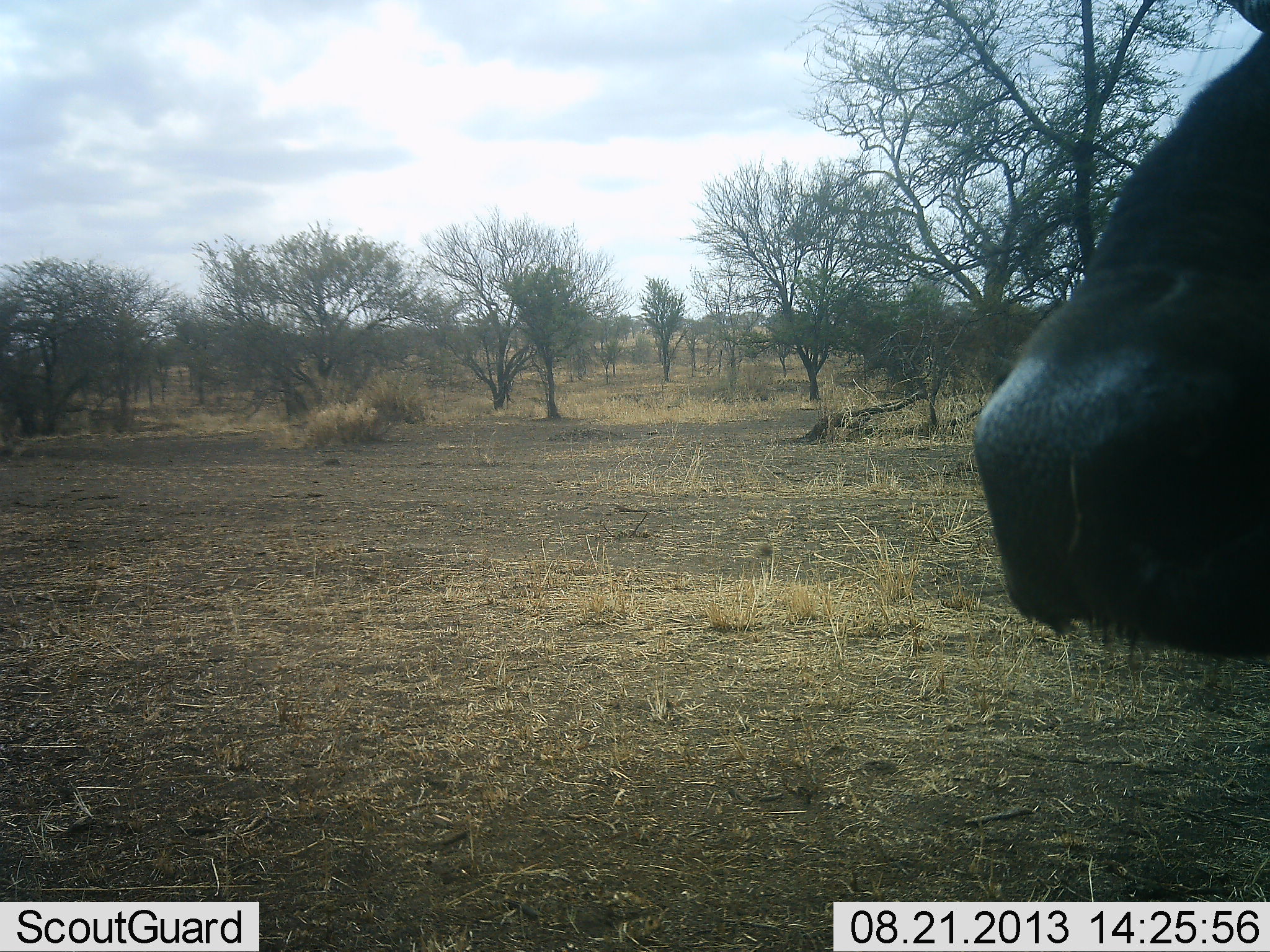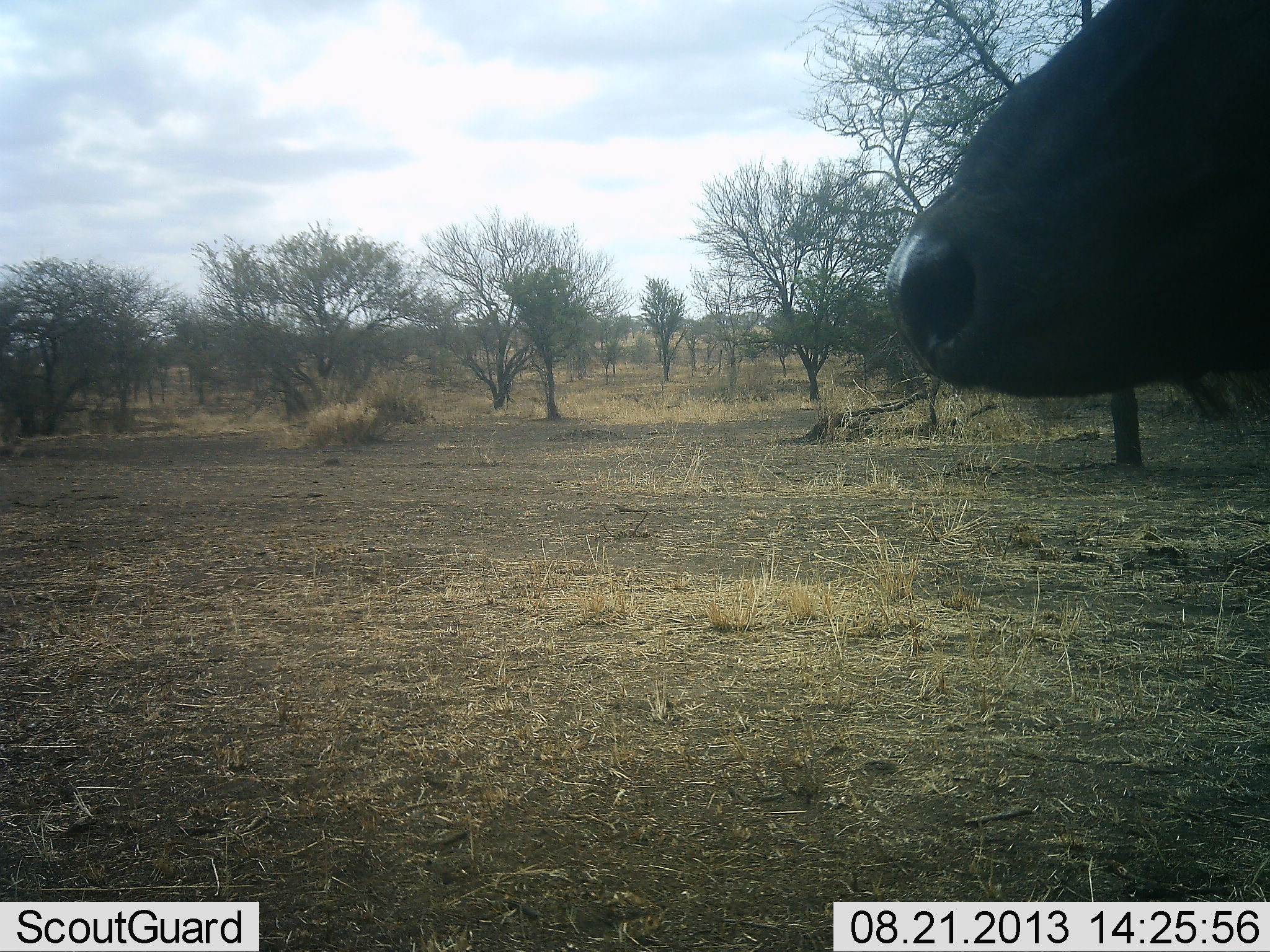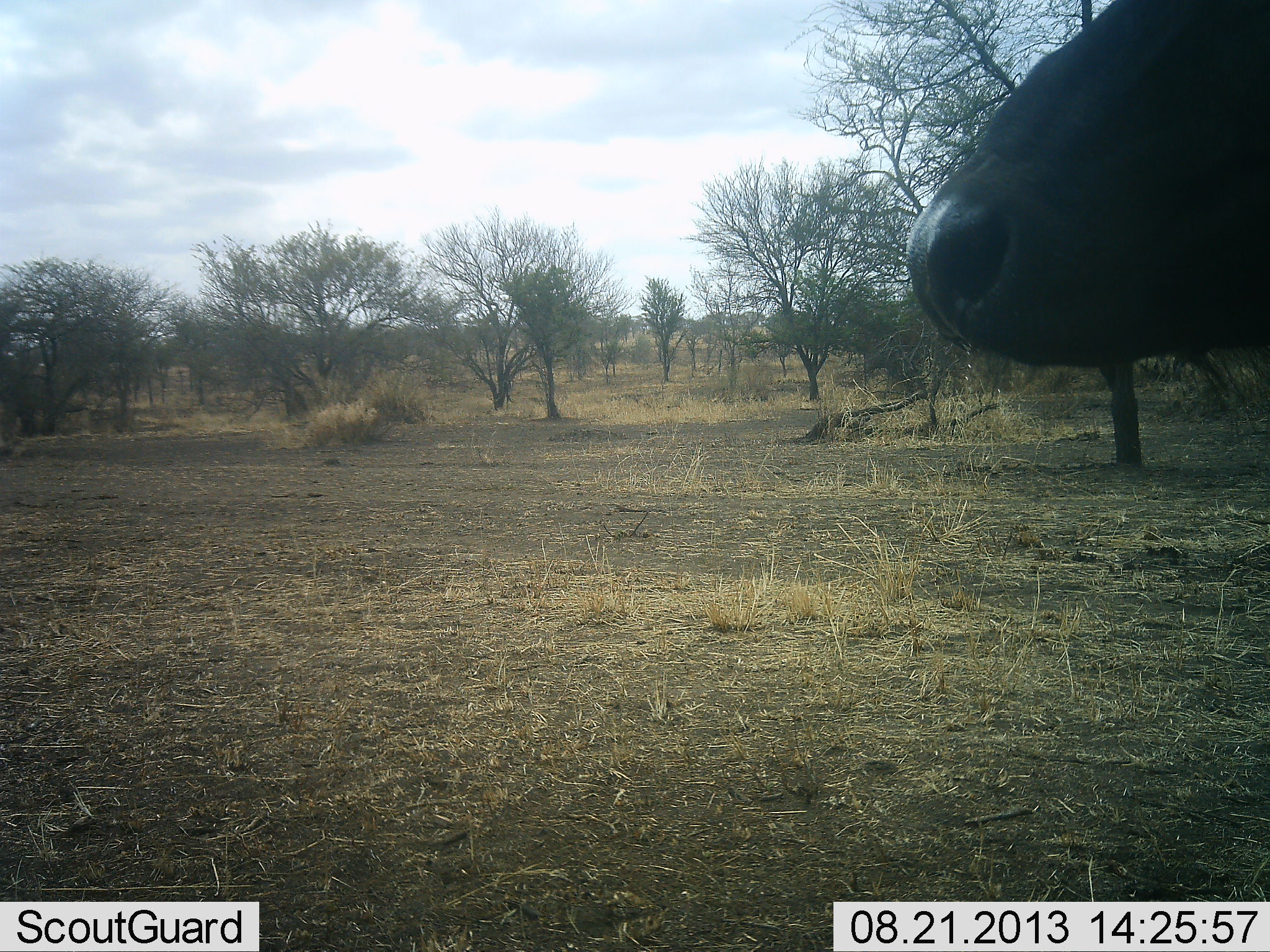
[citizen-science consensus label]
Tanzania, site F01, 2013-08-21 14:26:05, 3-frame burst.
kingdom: Animalia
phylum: Chordata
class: Mammalia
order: Artiodactyla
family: Bovidae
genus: Syncerus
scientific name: Syncerus caffer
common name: cape buffalo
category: buffalo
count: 1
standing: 90%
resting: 0%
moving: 5%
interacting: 5%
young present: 0%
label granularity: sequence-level